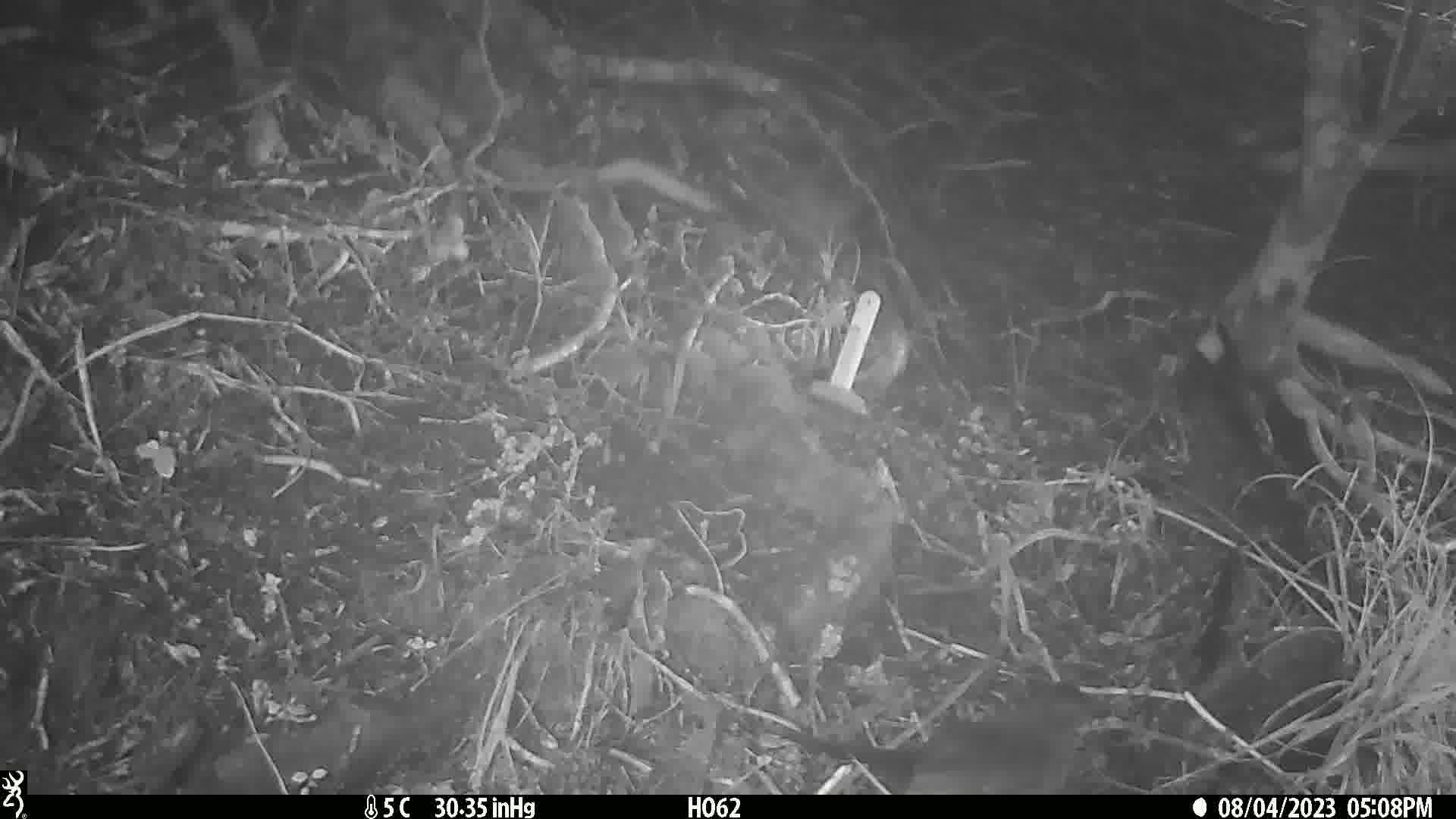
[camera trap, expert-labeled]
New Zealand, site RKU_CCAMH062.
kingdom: Animalia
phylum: Chordata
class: Aves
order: Passeriformes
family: Turdidae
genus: Turdus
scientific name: Turdus merula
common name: eurasian blackbird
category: blackbird